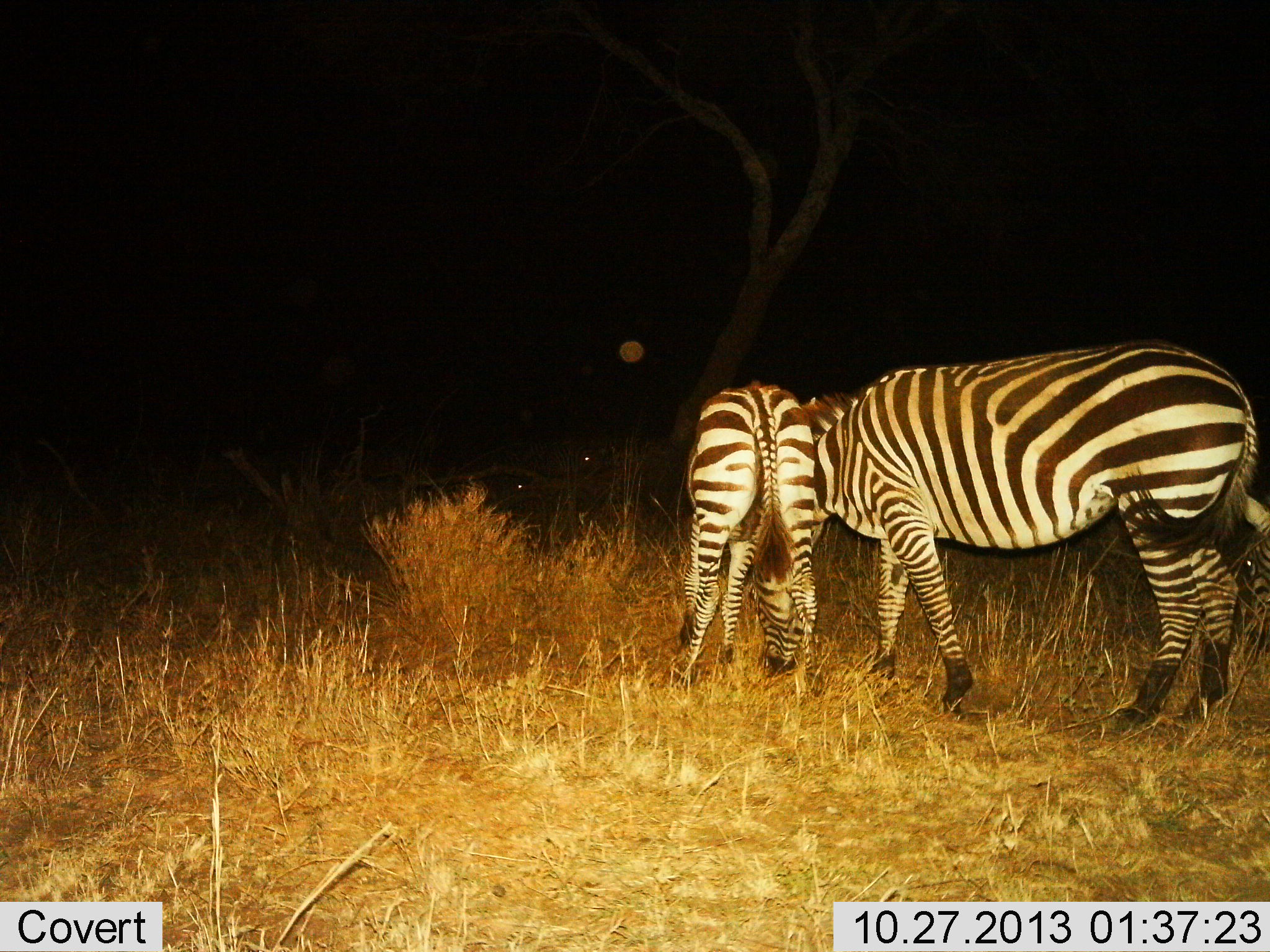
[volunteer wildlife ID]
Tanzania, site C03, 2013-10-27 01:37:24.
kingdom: Animalia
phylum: Chordata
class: Mammalia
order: Perissodactyla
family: Equidae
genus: Equus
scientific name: Equus quagga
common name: plains zebra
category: zebra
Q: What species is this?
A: Zebra (plains zebra) (Equus quagga).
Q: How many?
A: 2.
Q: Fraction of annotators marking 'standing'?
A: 30%.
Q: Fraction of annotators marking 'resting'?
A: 0%.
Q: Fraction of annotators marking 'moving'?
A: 0%.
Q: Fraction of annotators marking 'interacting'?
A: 20%.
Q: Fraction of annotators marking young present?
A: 10%.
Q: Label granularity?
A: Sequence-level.